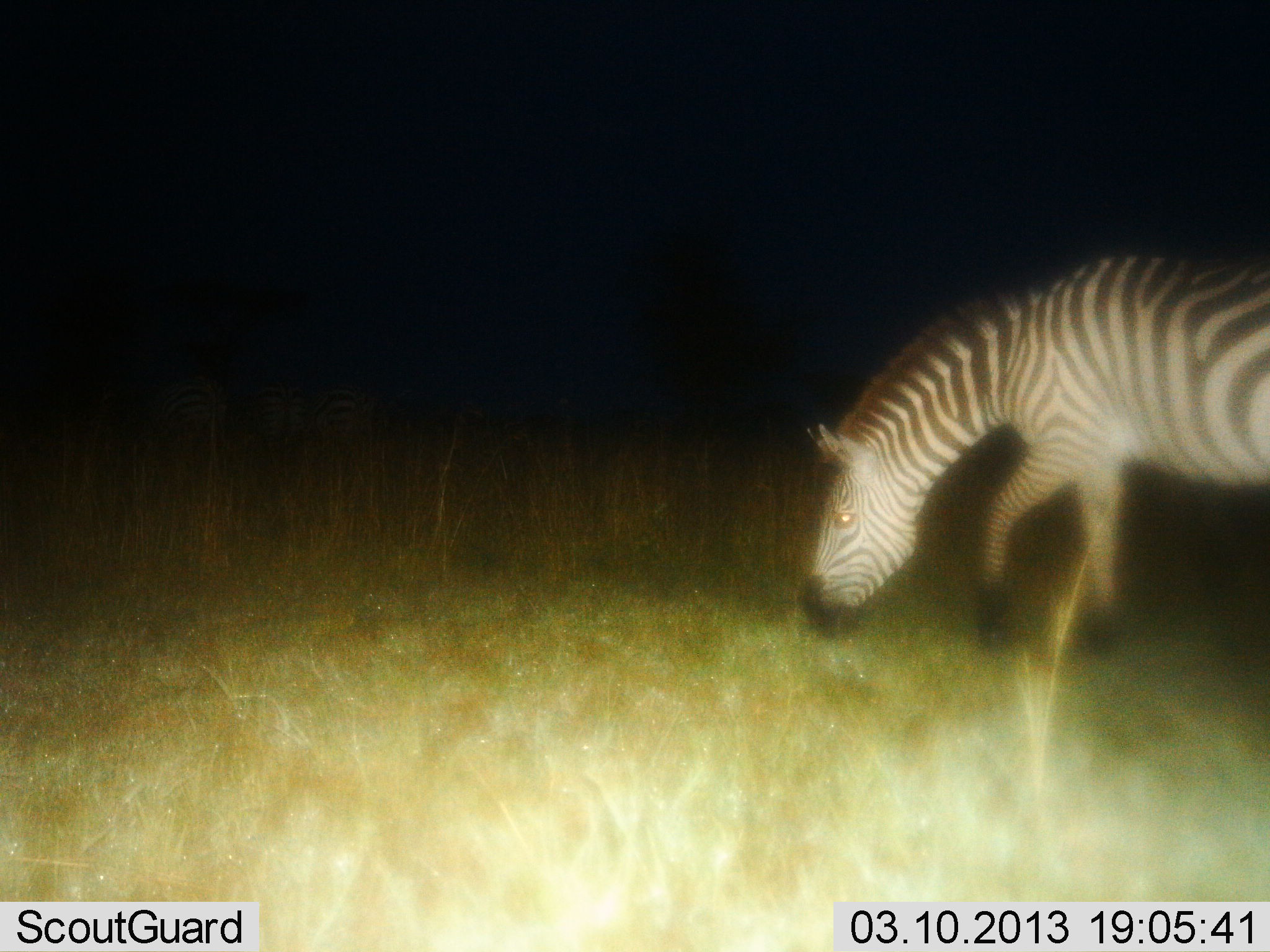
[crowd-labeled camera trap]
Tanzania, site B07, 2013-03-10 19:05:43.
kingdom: Animalia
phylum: Chordata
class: Mammalia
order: Perissodactyla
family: Equidae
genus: Equus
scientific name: Equus quagga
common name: plains zebra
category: zebra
Zebra (plains zebra) (Equus quagga), count 1. Behavior (volunteer vote fractions): standing 25%, resting 0%, moving 30%, interacting 0%. Young present (vote fraction): 0%. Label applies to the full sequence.